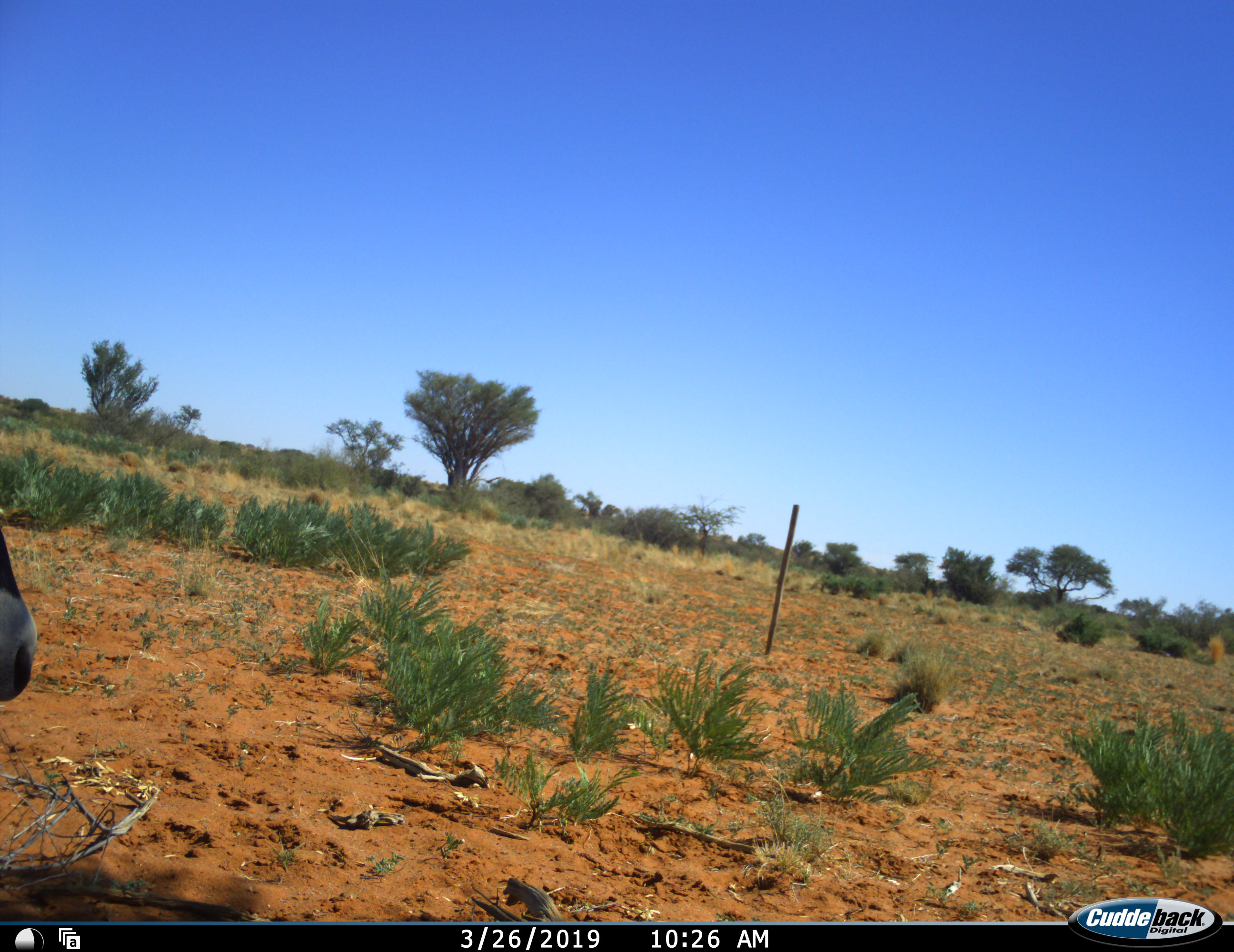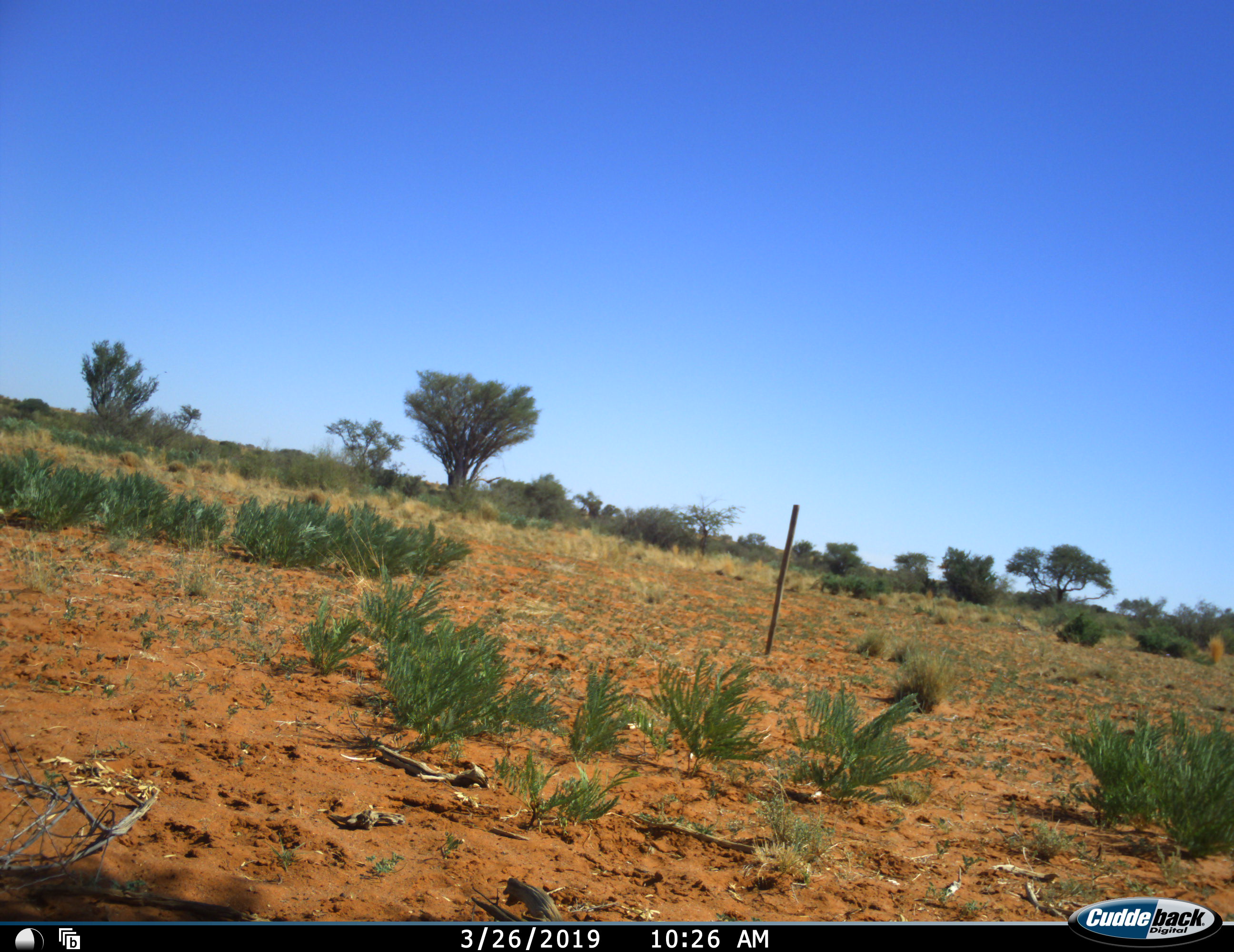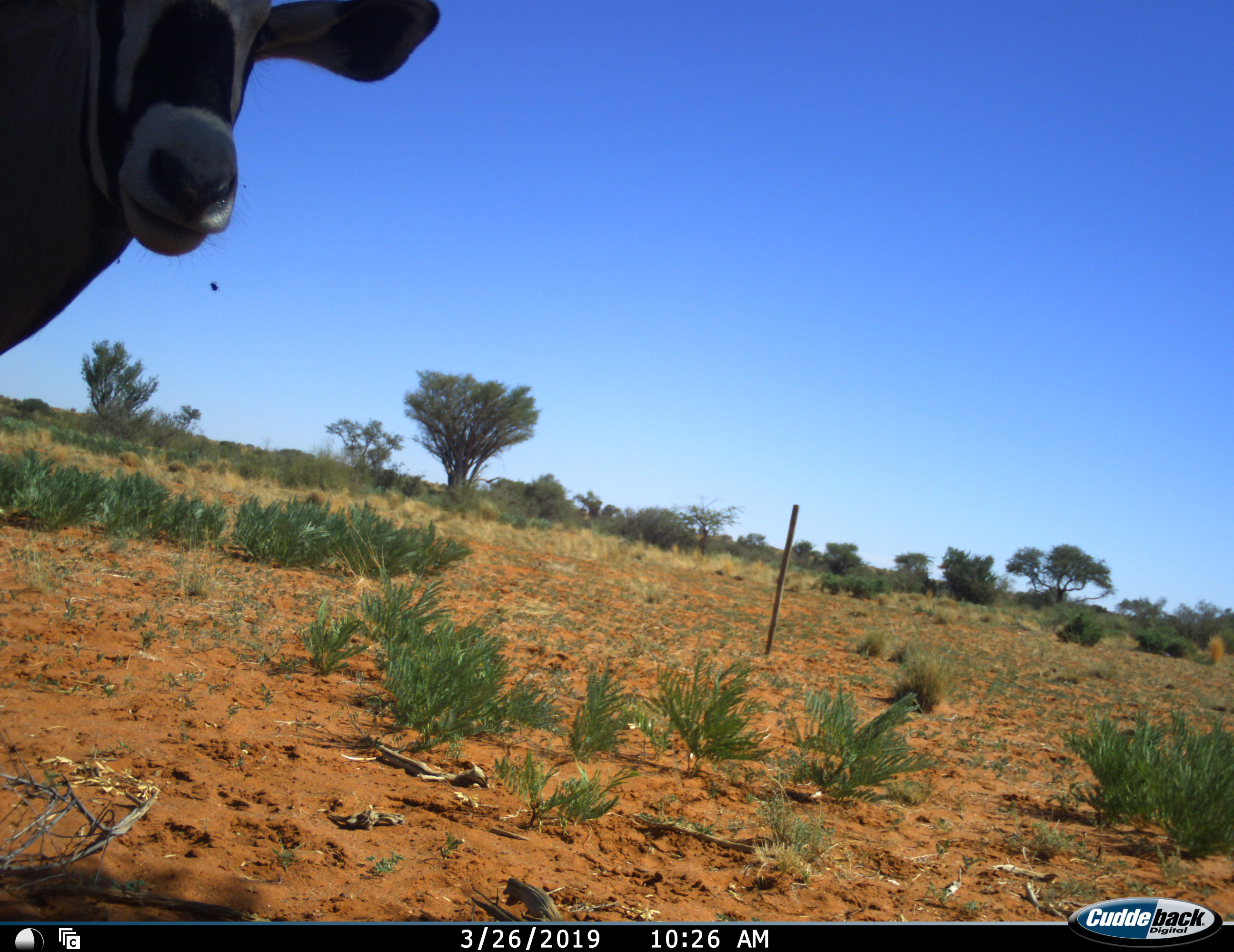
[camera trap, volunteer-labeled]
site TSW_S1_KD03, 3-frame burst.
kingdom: Animalia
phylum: Chordata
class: Mammalia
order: Artiodactyla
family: Bovidae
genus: Oryx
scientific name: Oryx gazella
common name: gemsbok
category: oryx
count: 1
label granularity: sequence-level